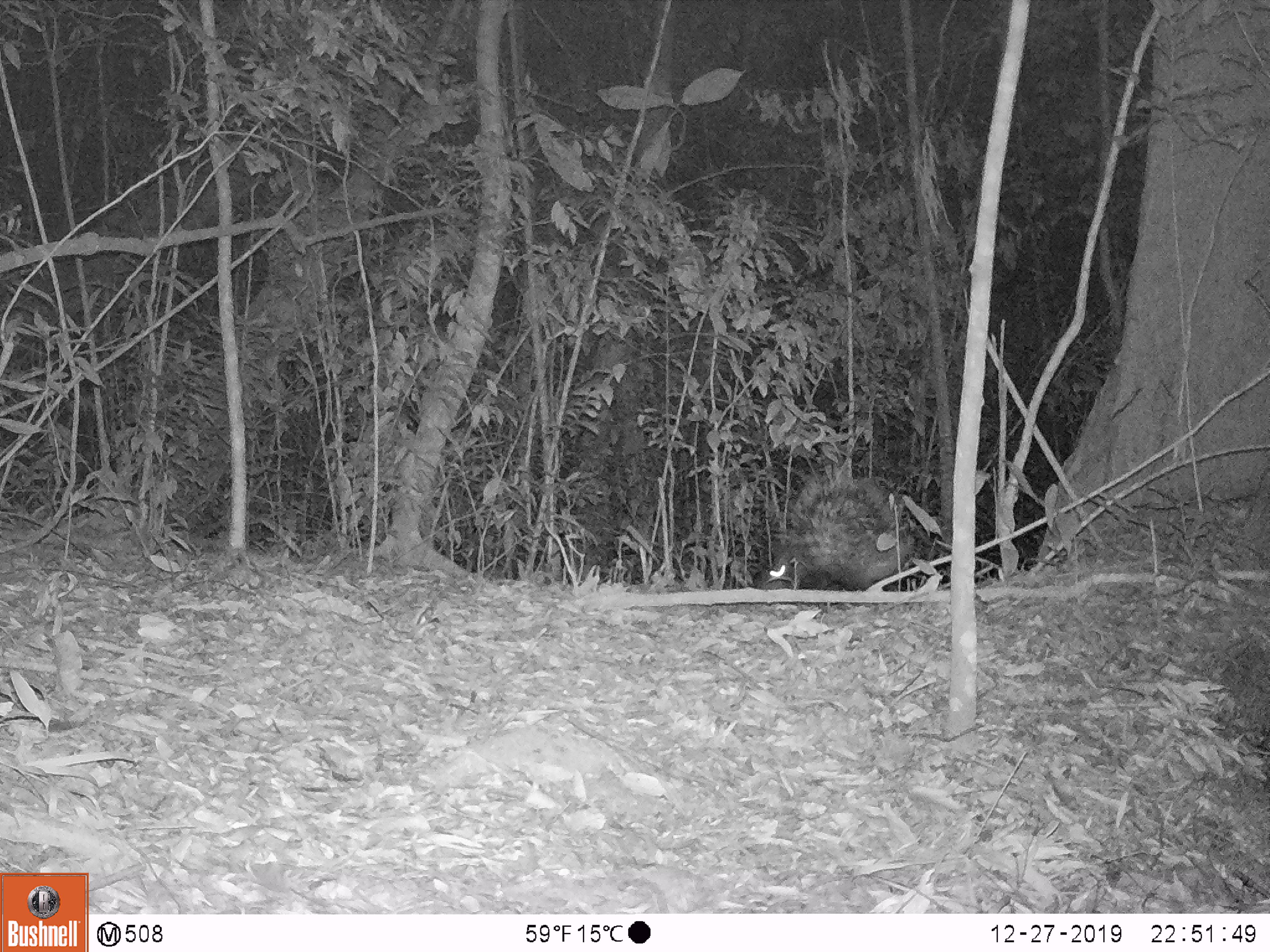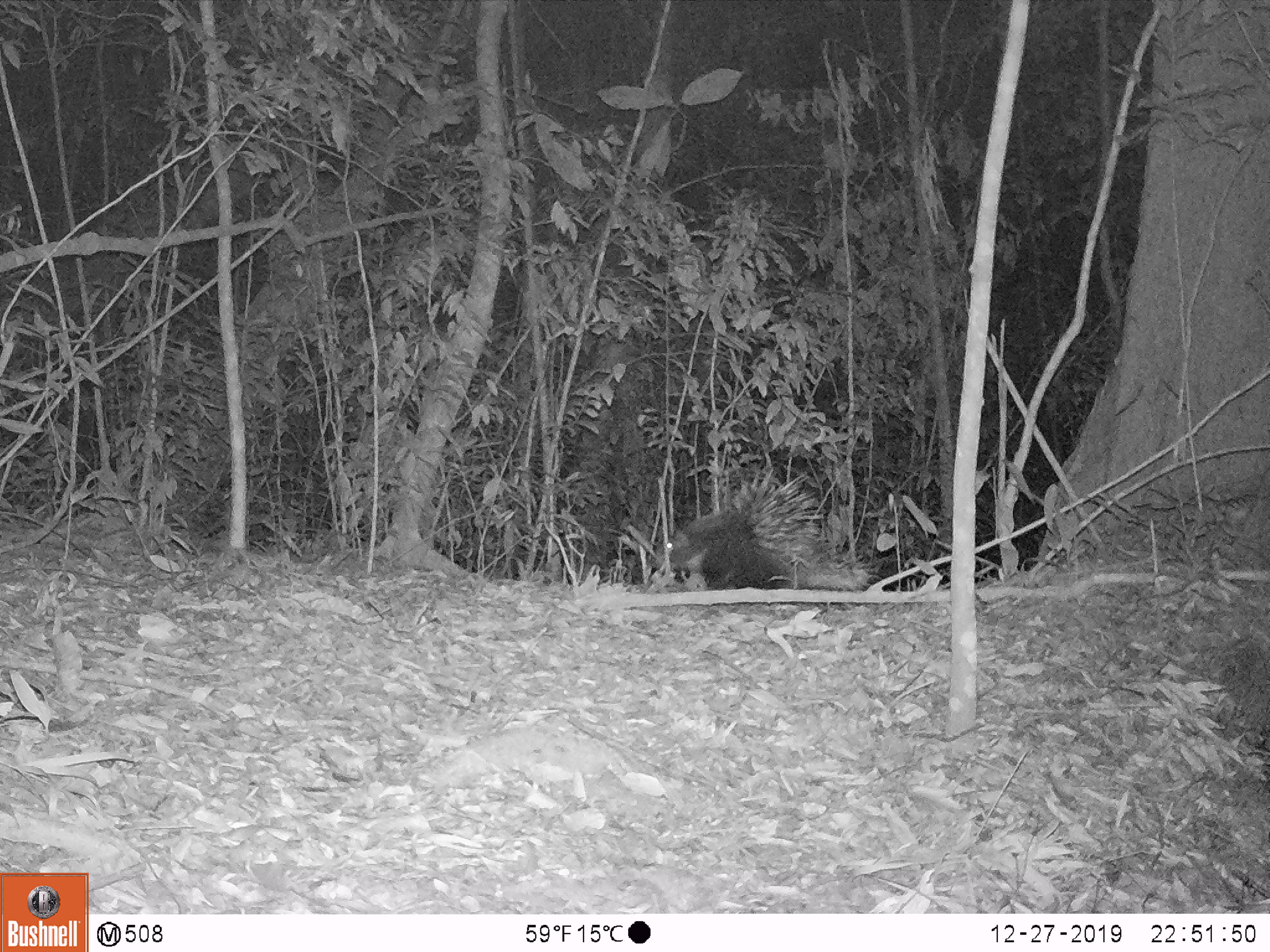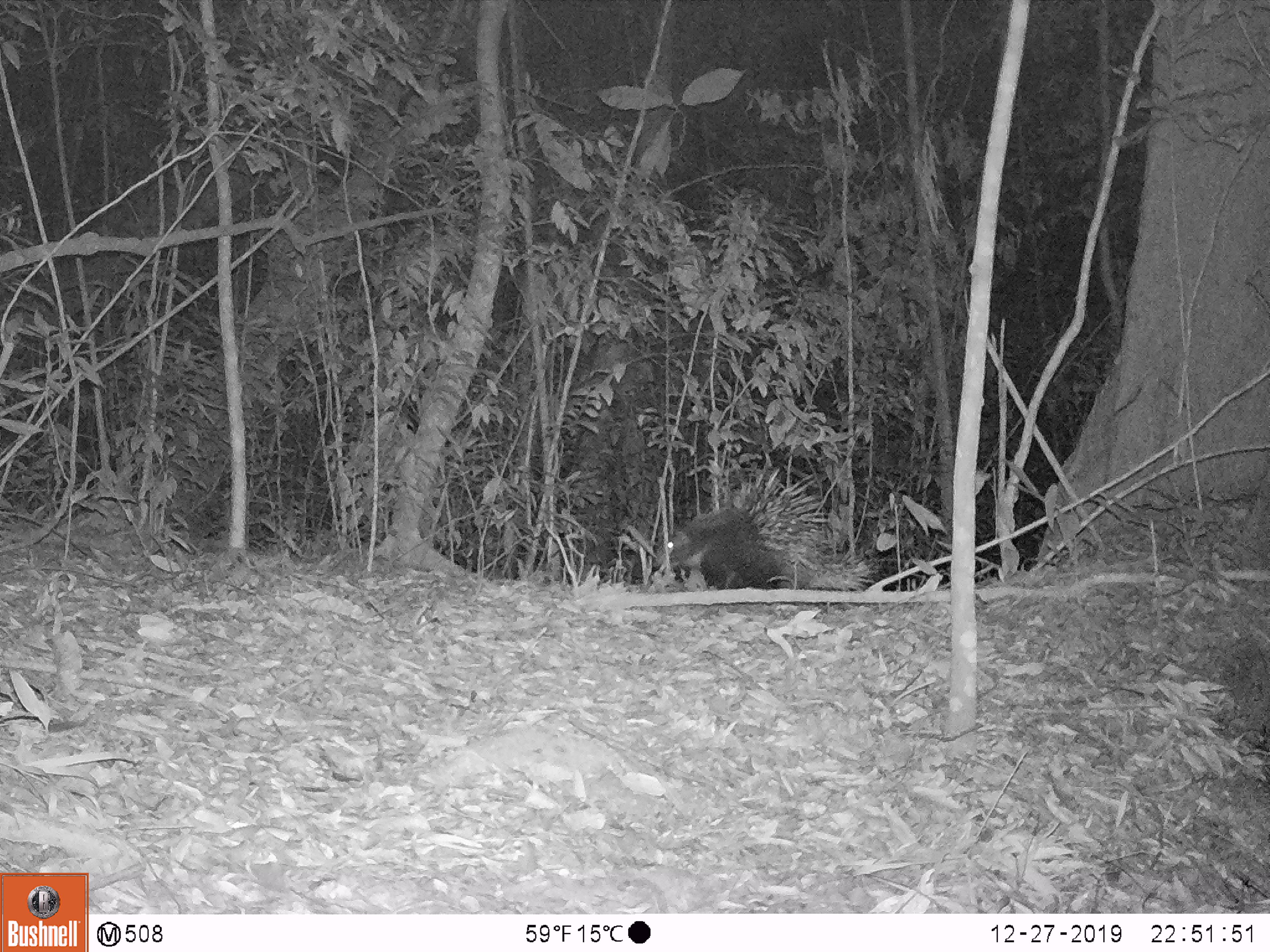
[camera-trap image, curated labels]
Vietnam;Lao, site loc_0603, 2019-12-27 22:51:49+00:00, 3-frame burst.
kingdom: Animalia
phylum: Chordata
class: Mammalia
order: Rodentia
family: Hystricidae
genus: Hystrix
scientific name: Hystrix brachyura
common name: malayan porcupine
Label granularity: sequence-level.